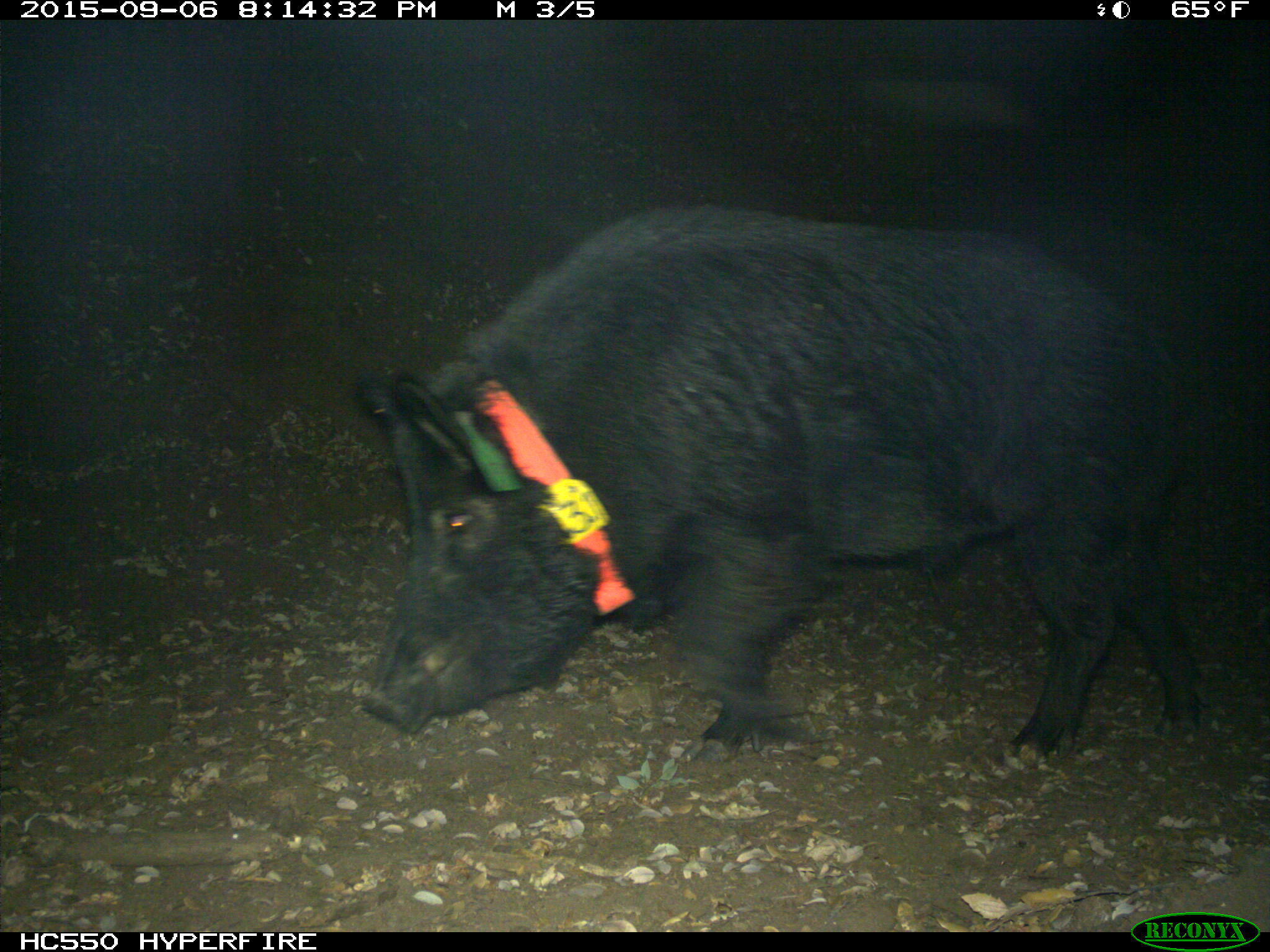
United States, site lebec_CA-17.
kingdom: Animalia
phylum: Chordata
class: Mammalia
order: Artiodactyla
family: Suidae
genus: Sus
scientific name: Sus scrofa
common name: wild boar